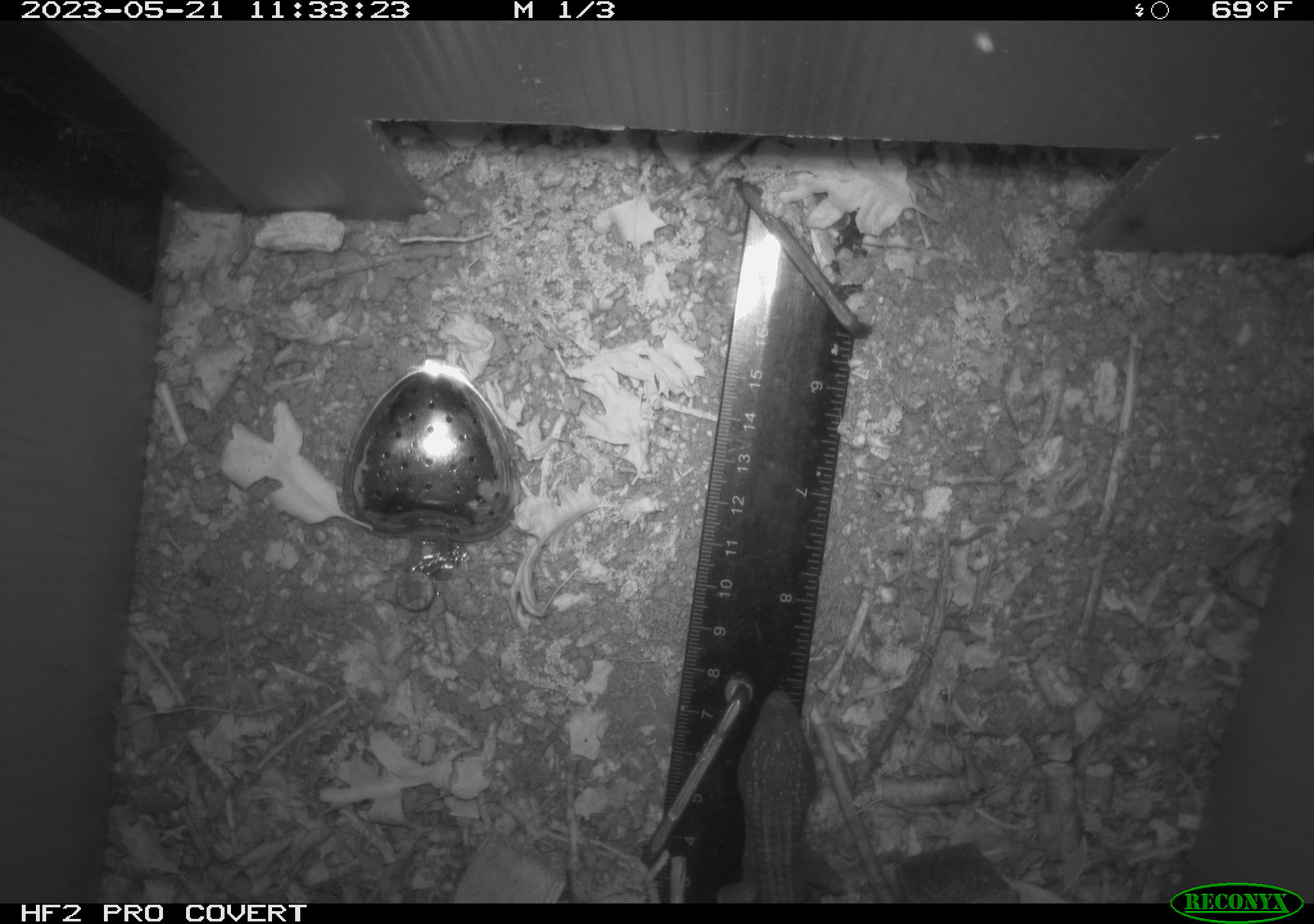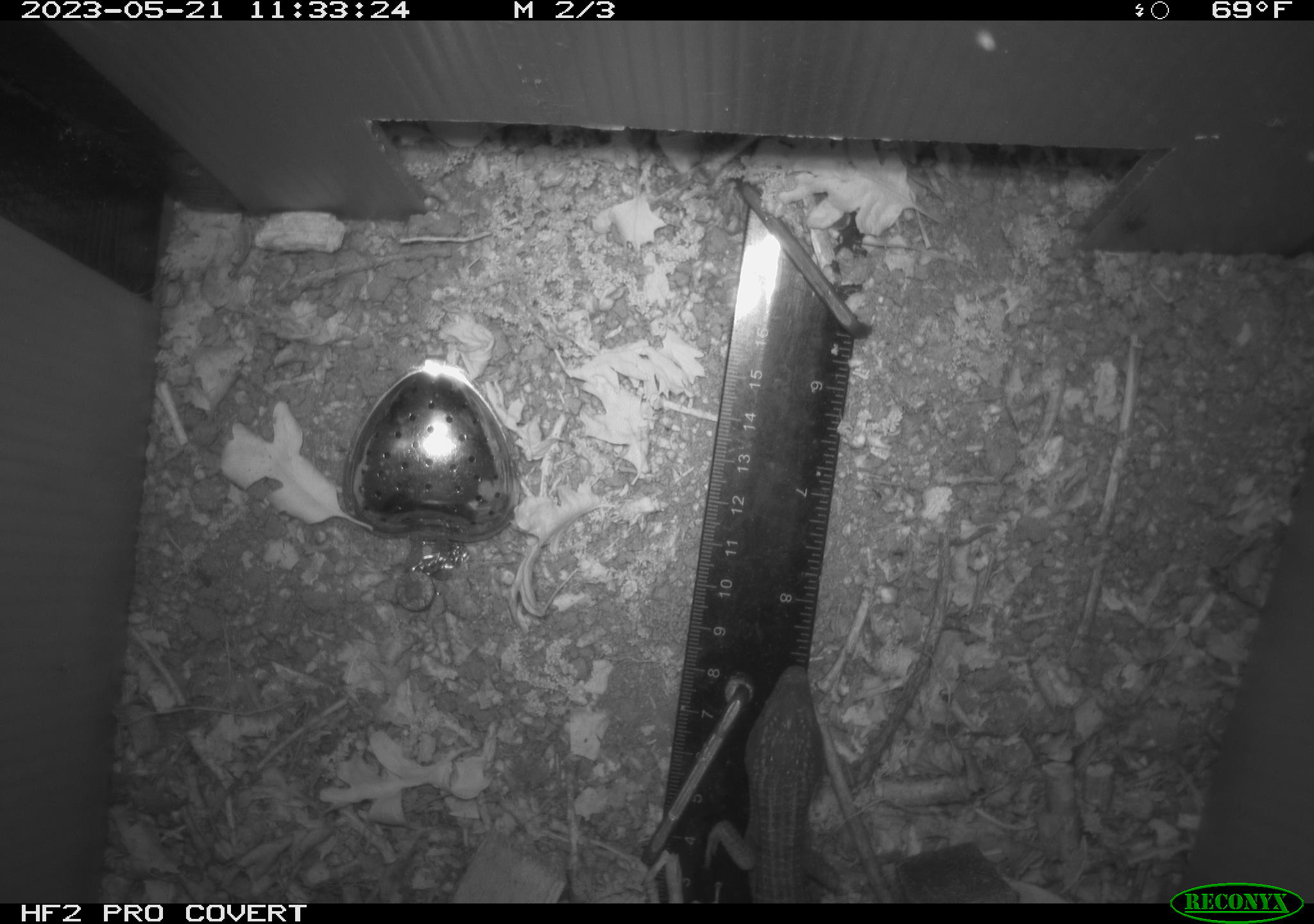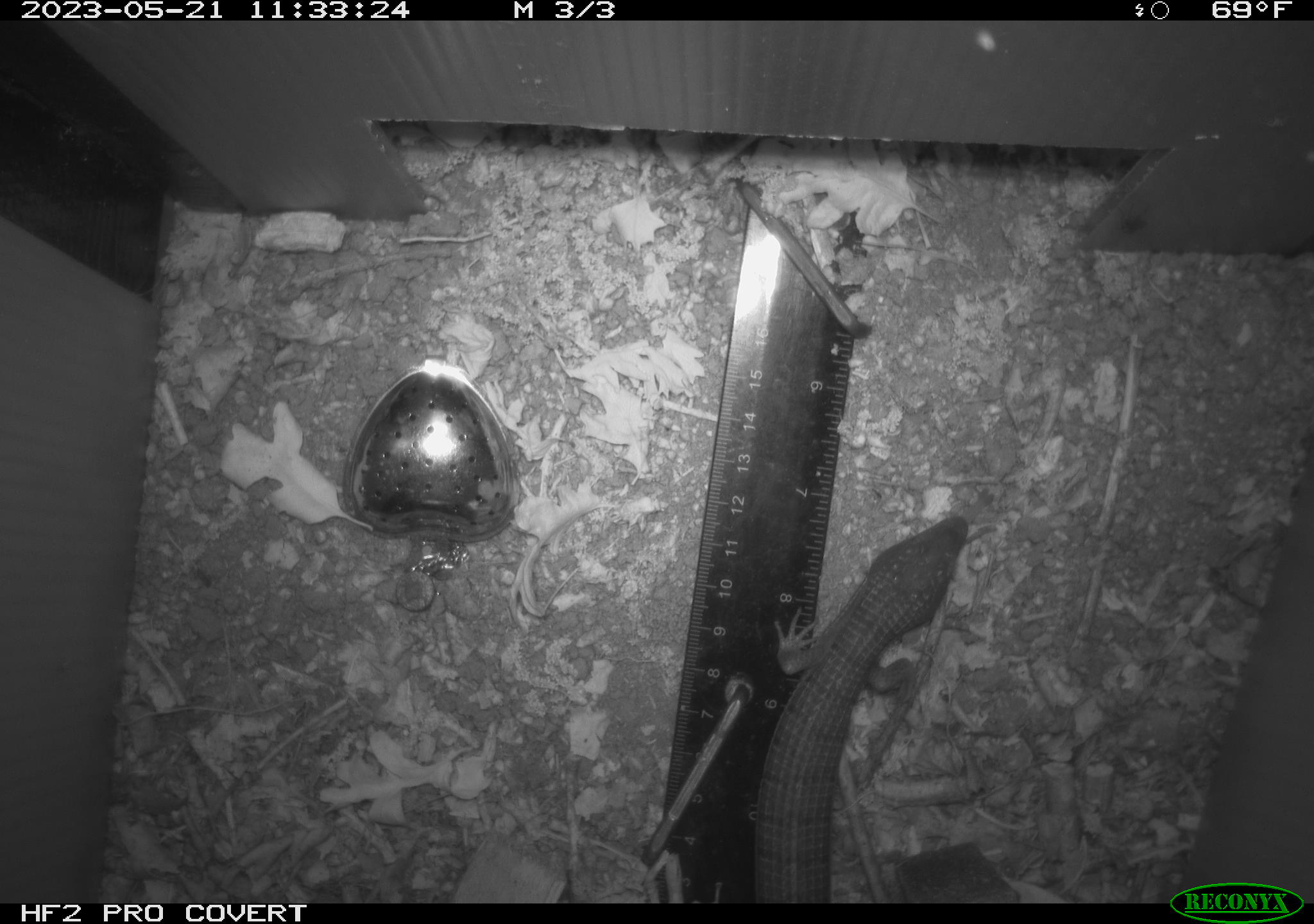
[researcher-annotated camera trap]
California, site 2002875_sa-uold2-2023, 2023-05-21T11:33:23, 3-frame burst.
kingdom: Animalia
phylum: Chordata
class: Reptilia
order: Squamata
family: Anguidae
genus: Elgaria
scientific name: Elgaria multicarinata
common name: southern alligator lizard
Southern alligator lizard (Elgaria multicarinata).